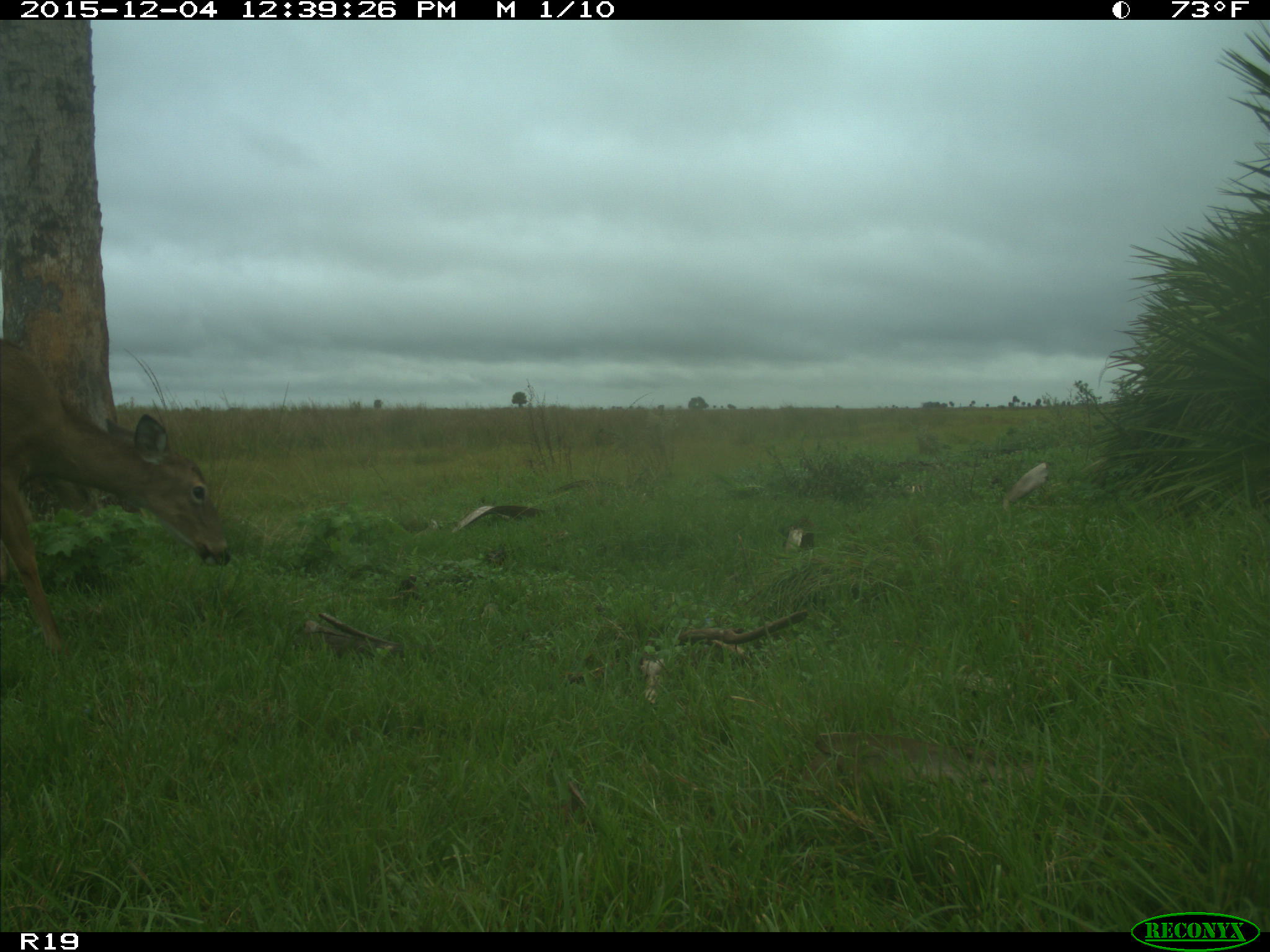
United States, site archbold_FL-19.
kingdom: Animalia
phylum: Chordata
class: Mammalia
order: Artiodactyla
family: Cervidae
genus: Odocoileus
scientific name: Odocoileus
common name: deer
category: unidentified deer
Unidentified deer (deer) (Odocoileus).